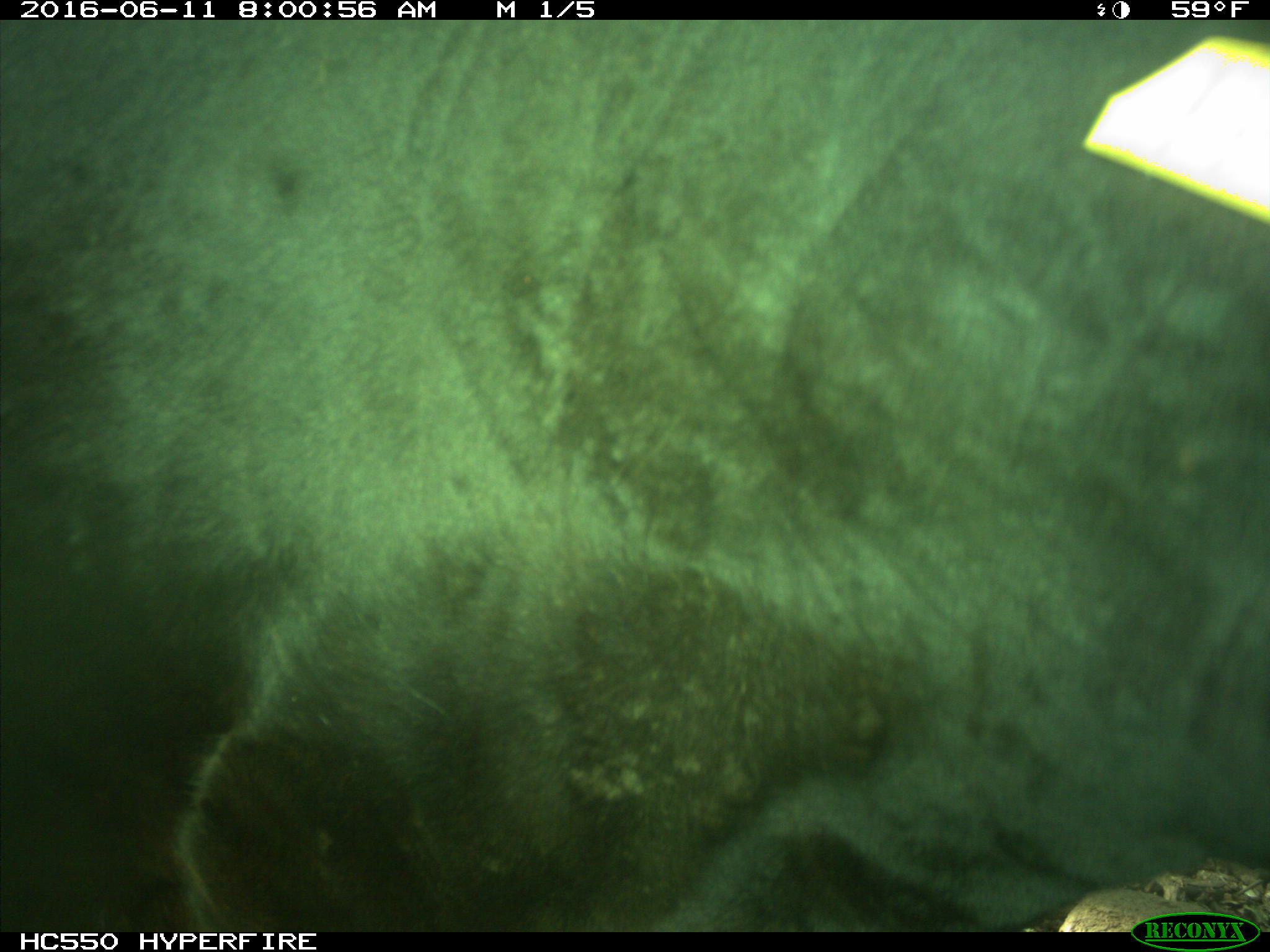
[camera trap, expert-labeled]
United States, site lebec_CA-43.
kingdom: Animalia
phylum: Chordata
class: Mammalia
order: Artiodactyla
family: Bovidae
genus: Bos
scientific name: Bos taurus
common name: domestic cow